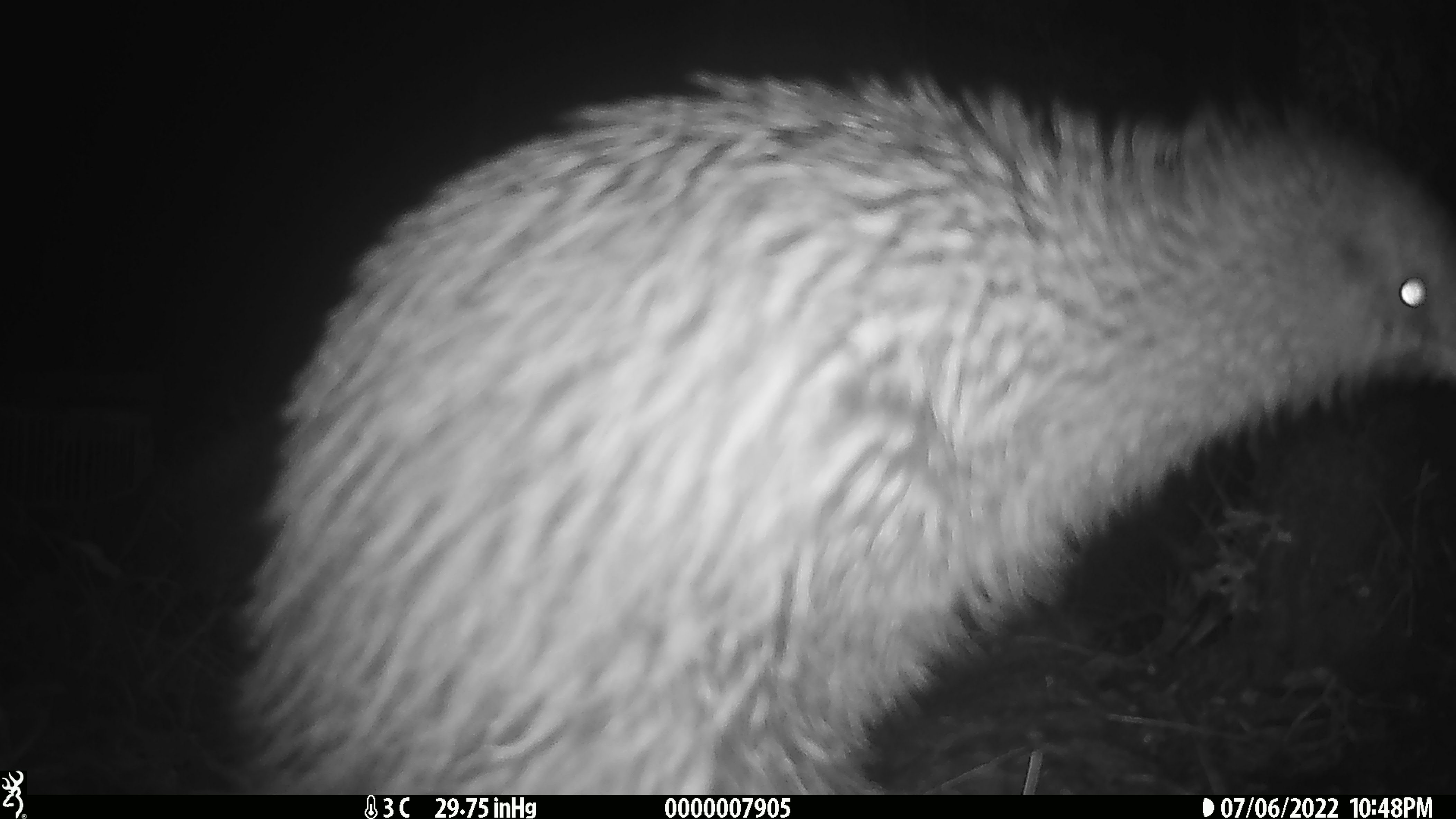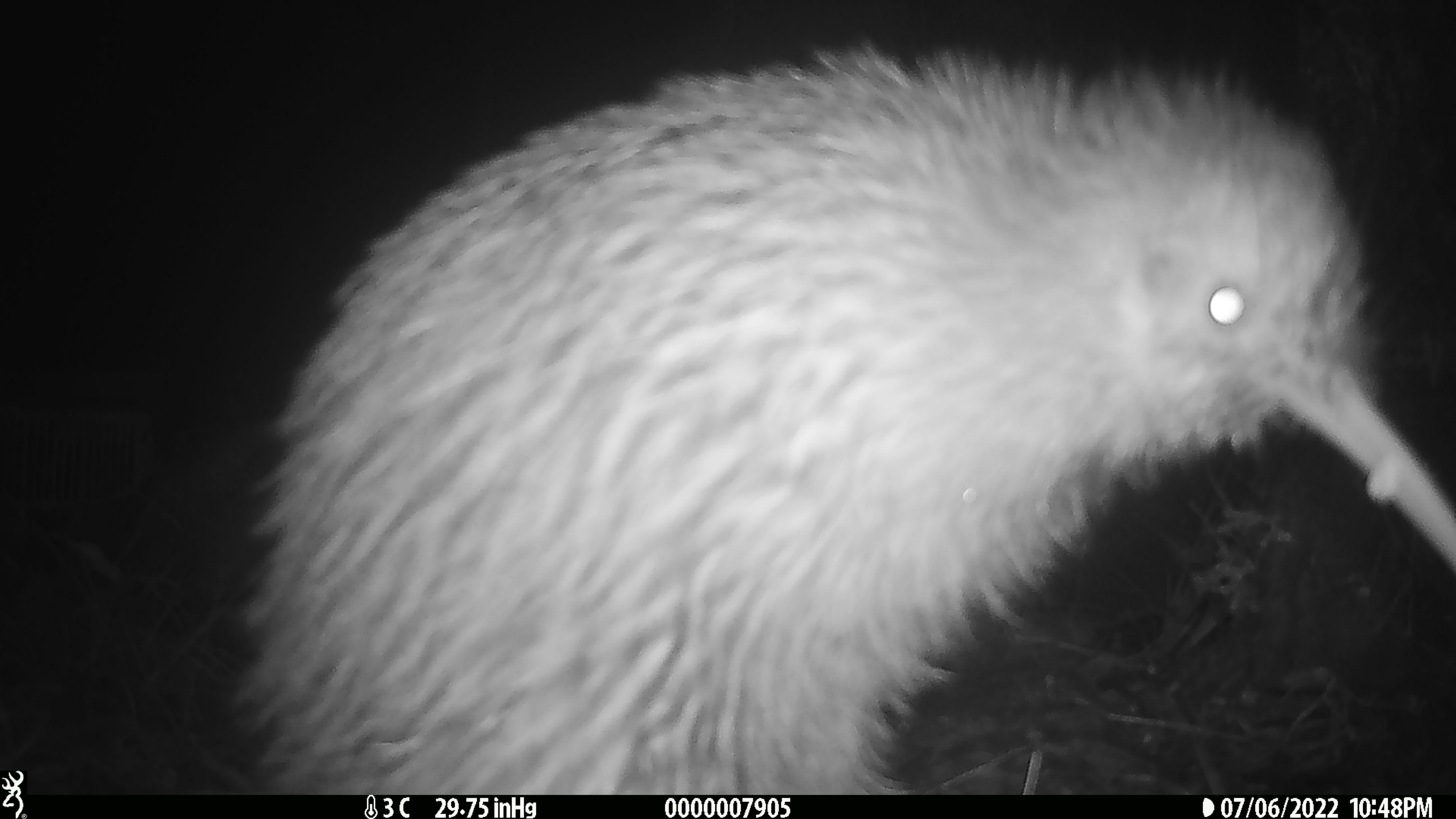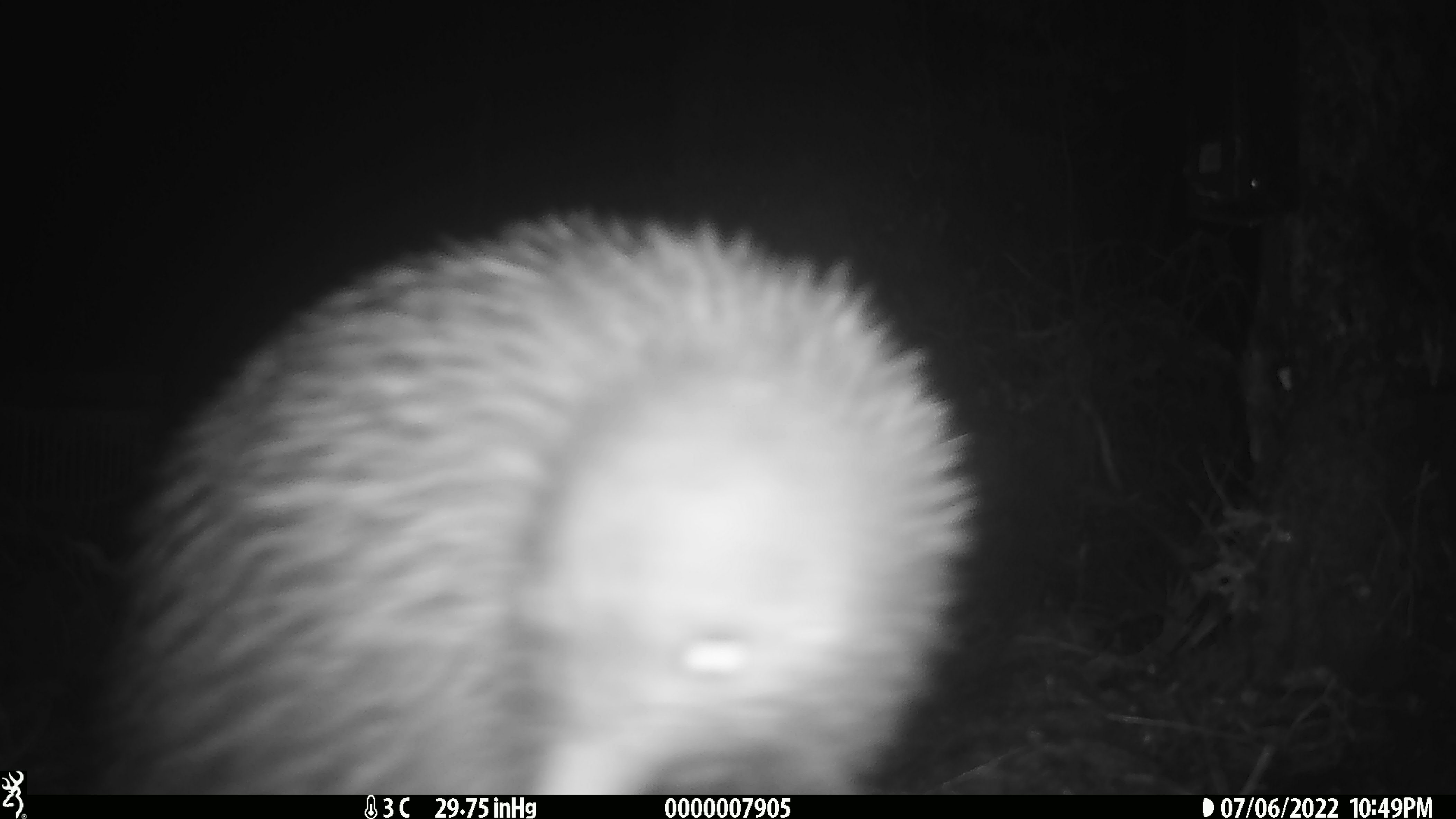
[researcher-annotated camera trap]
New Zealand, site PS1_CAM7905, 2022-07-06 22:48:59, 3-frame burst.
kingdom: Animalia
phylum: Chordata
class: Aves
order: Apterygiformes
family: Apterygidae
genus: Apteryx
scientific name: Apteryx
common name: kiwi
Kiwi (Apteryx).